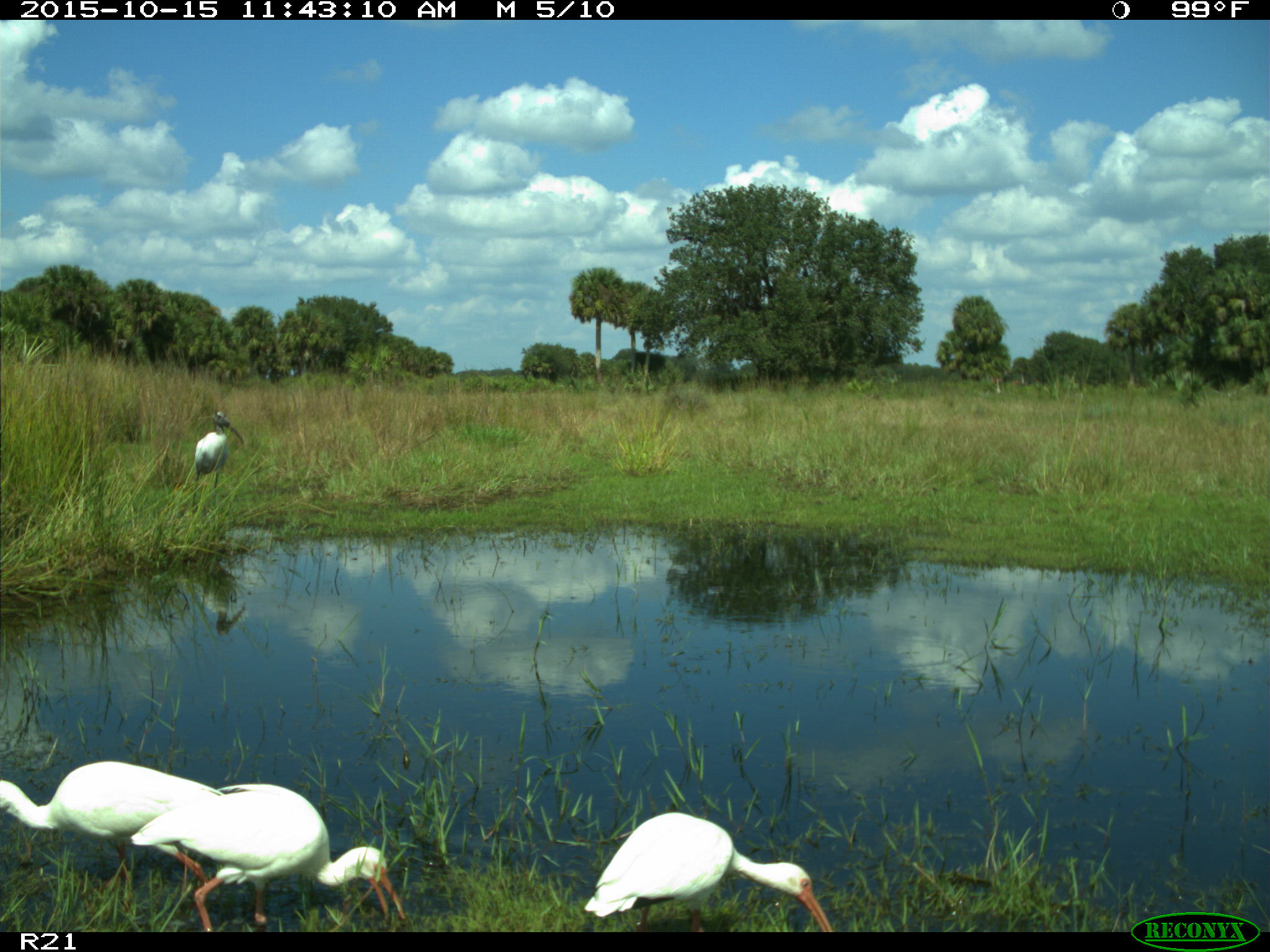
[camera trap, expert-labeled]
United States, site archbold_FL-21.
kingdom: Animalia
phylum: Chordata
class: Aves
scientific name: Aves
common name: birds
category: unidentified bird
Unidentified bird (birds) (Aves).